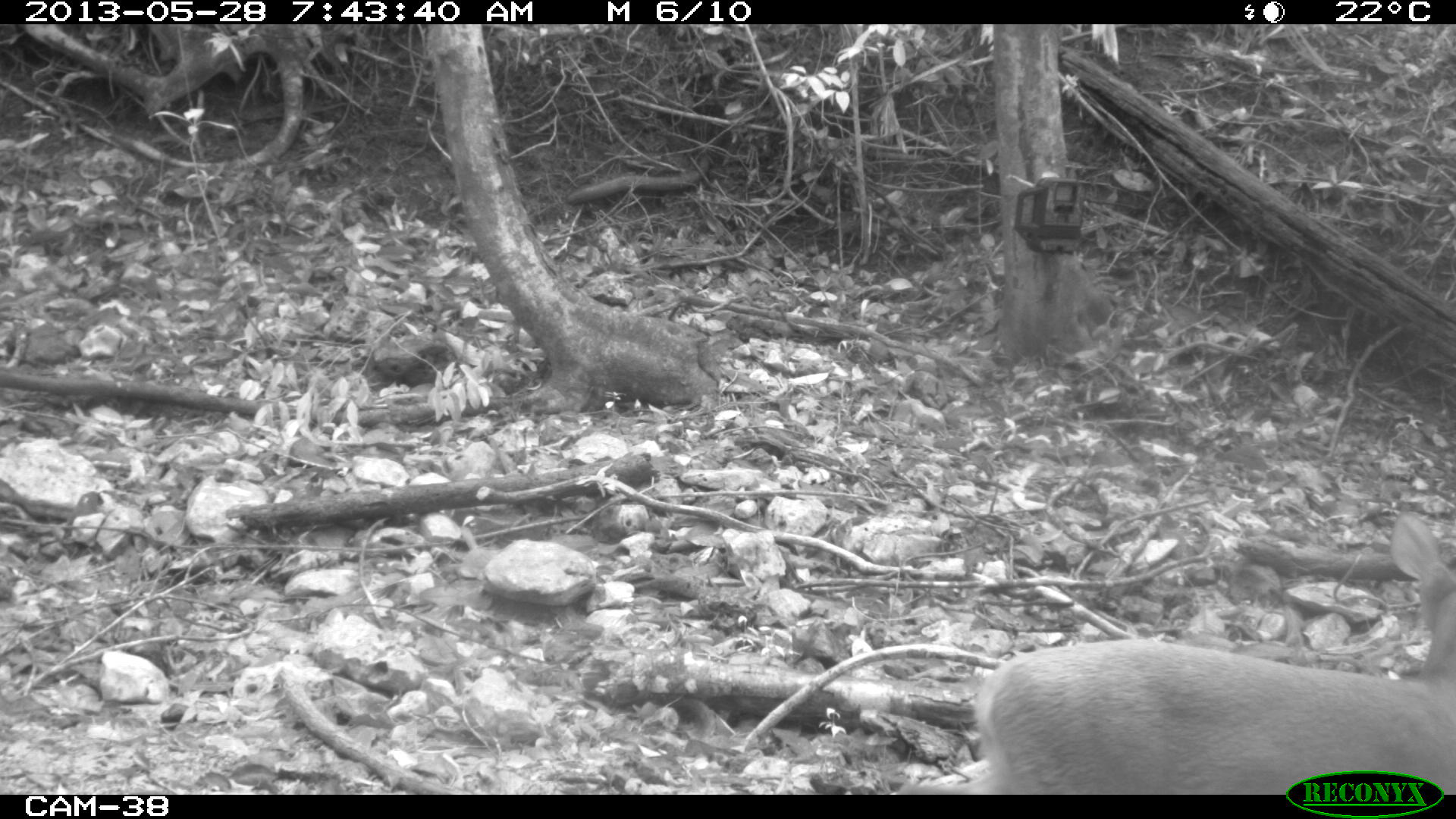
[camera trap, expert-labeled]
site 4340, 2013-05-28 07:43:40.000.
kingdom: Animalia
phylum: Chordata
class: Mammalia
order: Artiodactyla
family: Cervidae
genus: Mazama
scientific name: Mazama temama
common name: central american red brocket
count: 1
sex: female